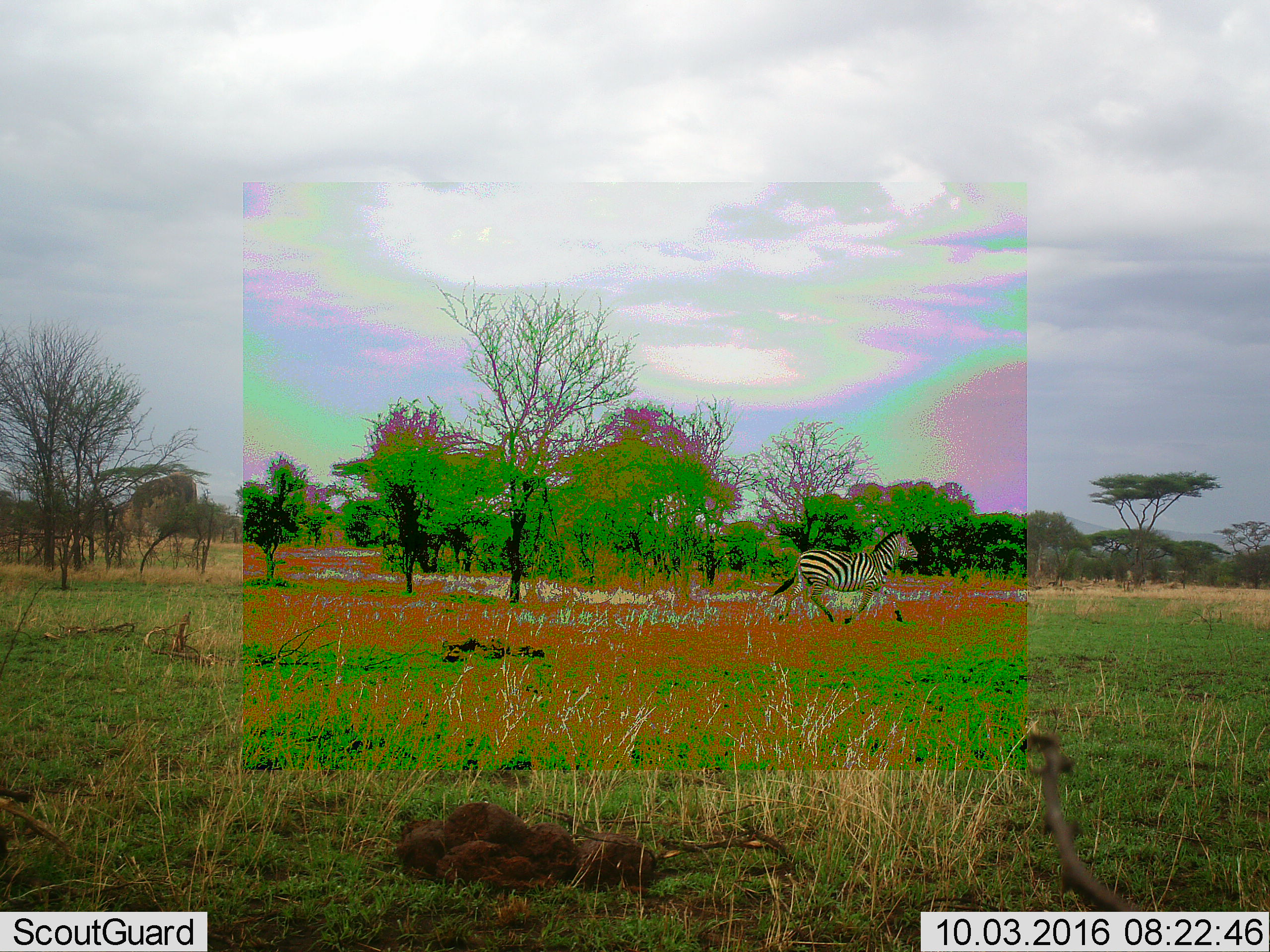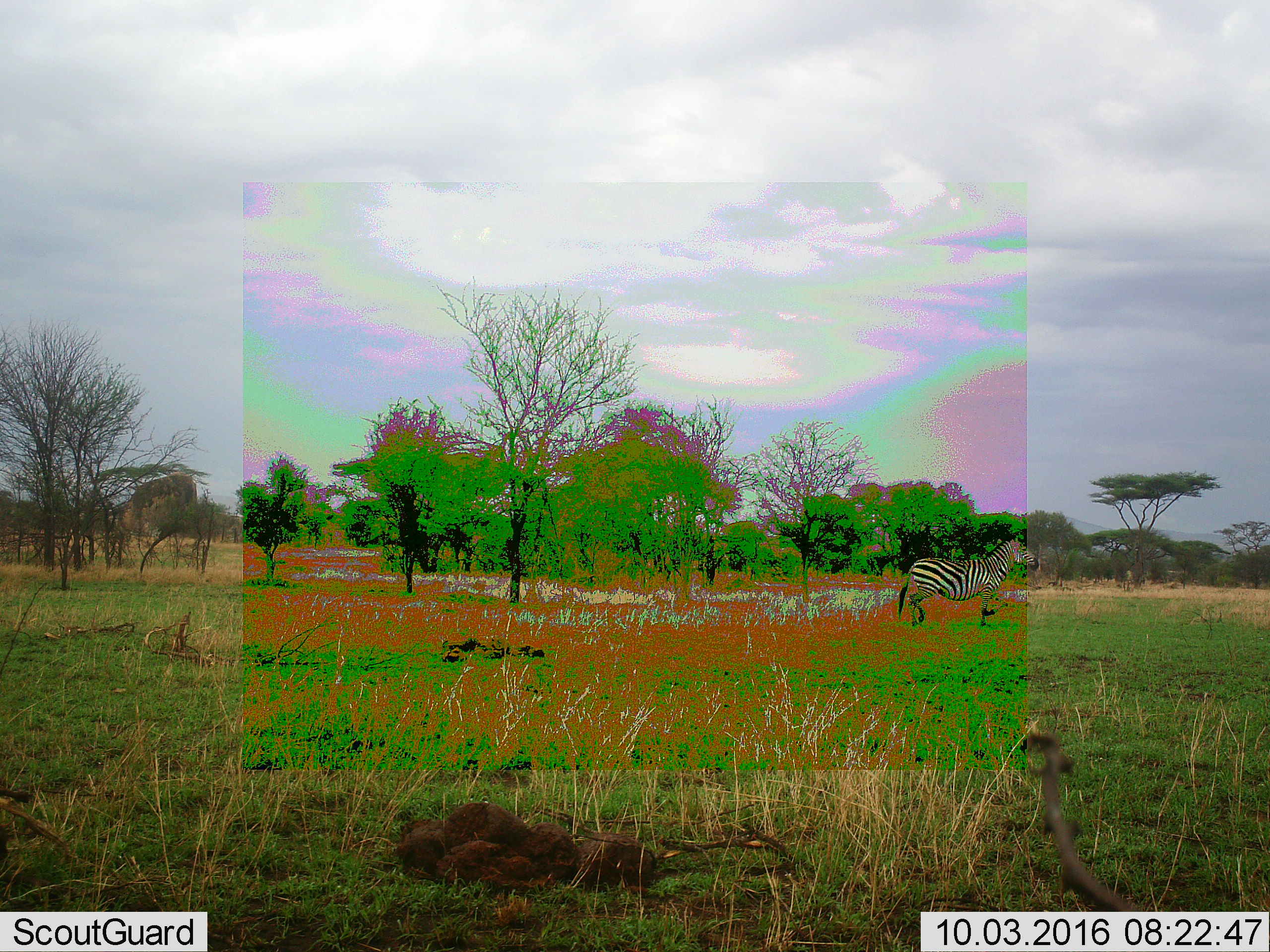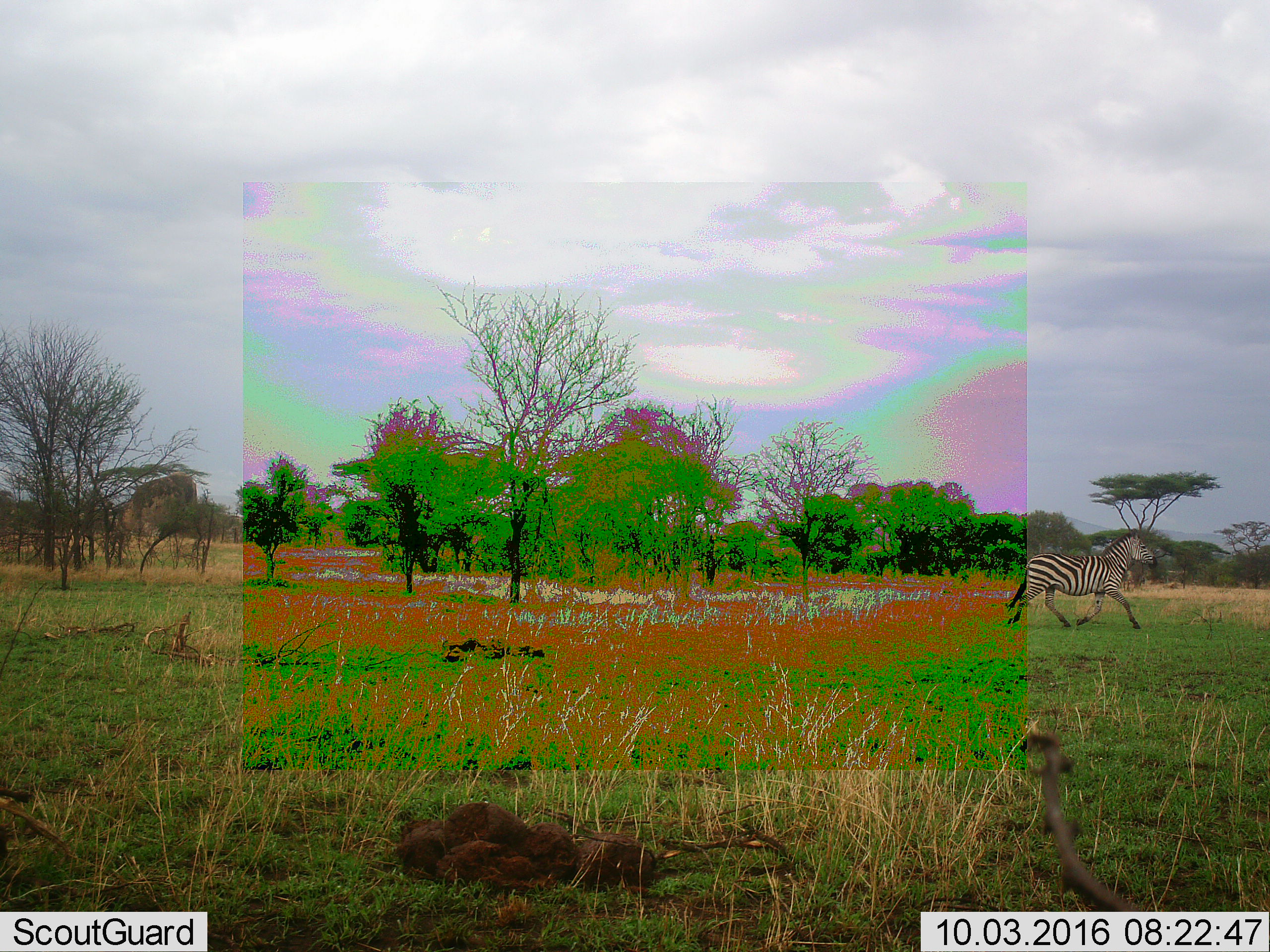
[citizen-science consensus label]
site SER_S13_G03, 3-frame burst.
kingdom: Animalia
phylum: Chordata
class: Mammalia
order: Perissodactyla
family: Equidae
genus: Equus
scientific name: Equus quagga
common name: plains zebra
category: zebraplains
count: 1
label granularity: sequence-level